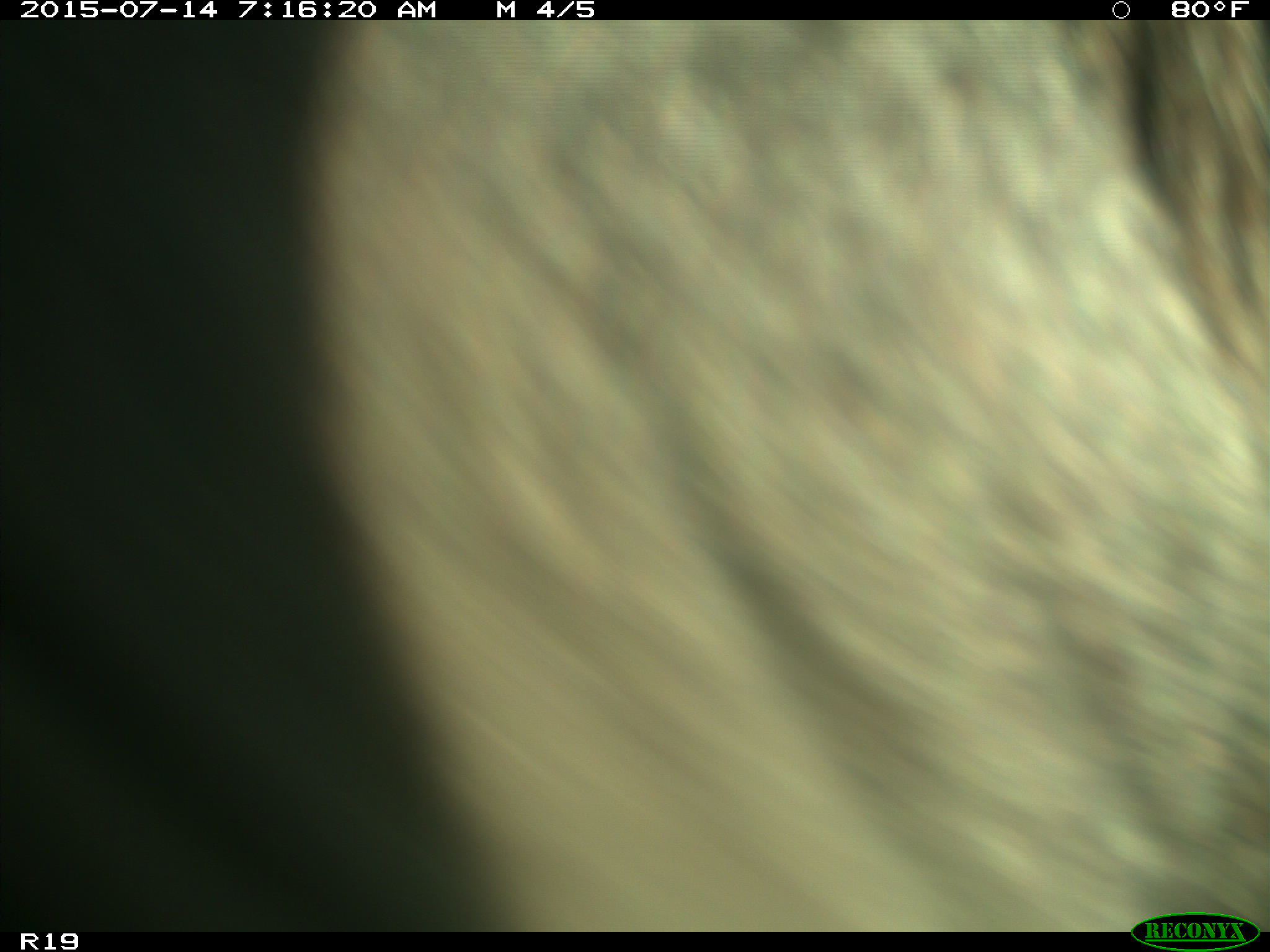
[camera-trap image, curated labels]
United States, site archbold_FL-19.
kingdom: Animalia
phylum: Chordata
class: Mammalia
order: Artiodactyla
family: Bovidae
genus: Bos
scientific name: Bos taurus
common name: domestic cow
Bos taurus (domestic cow).